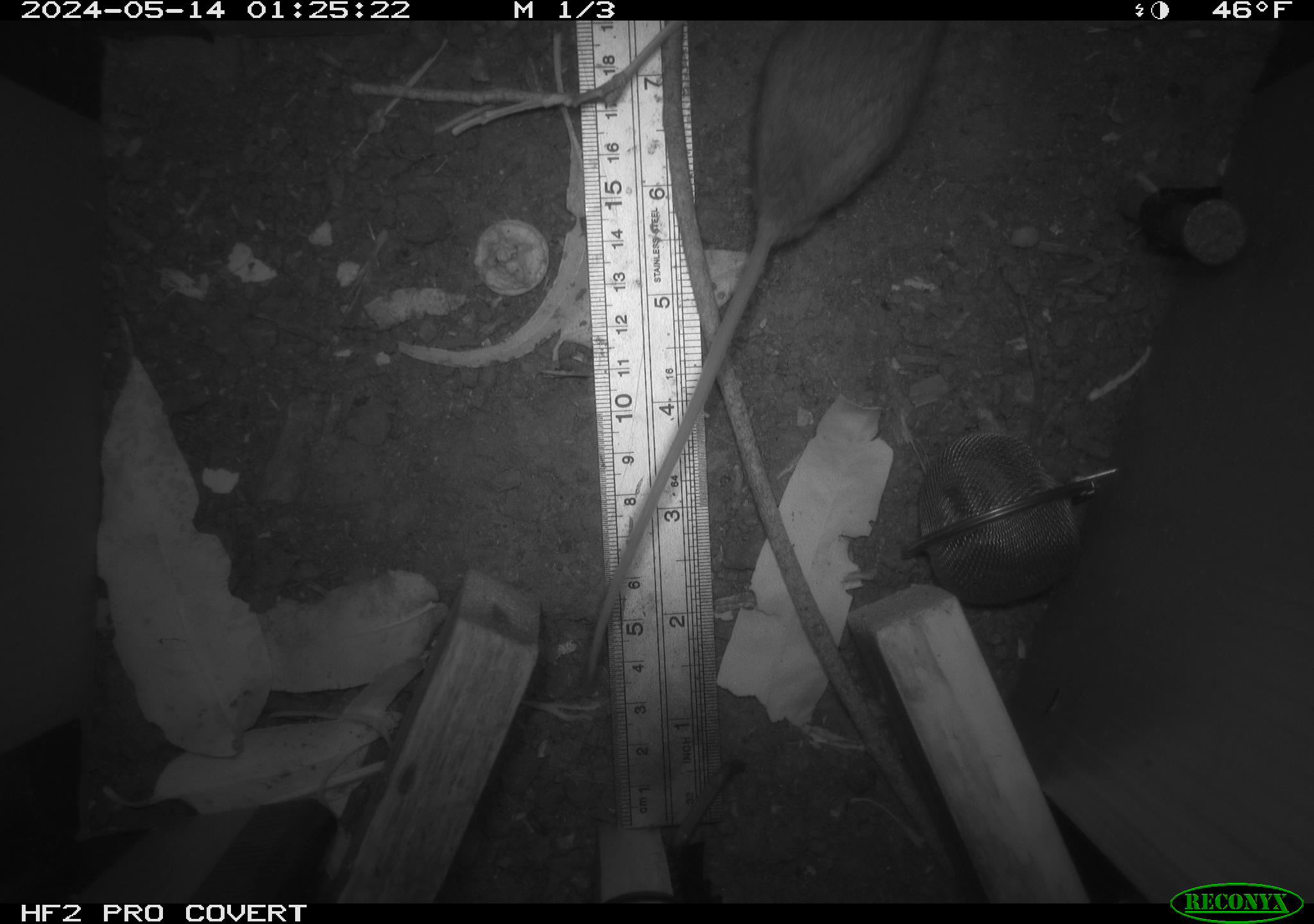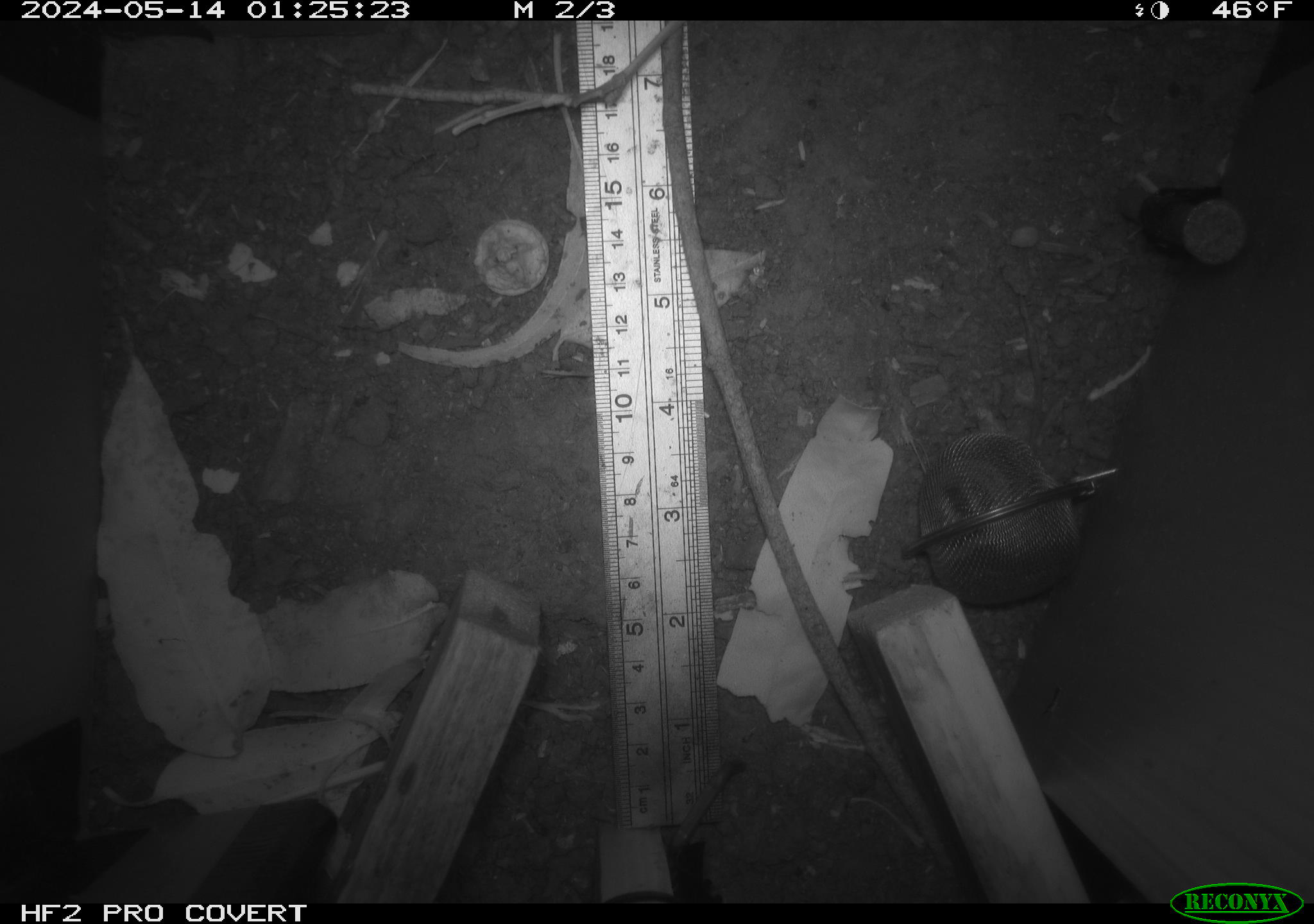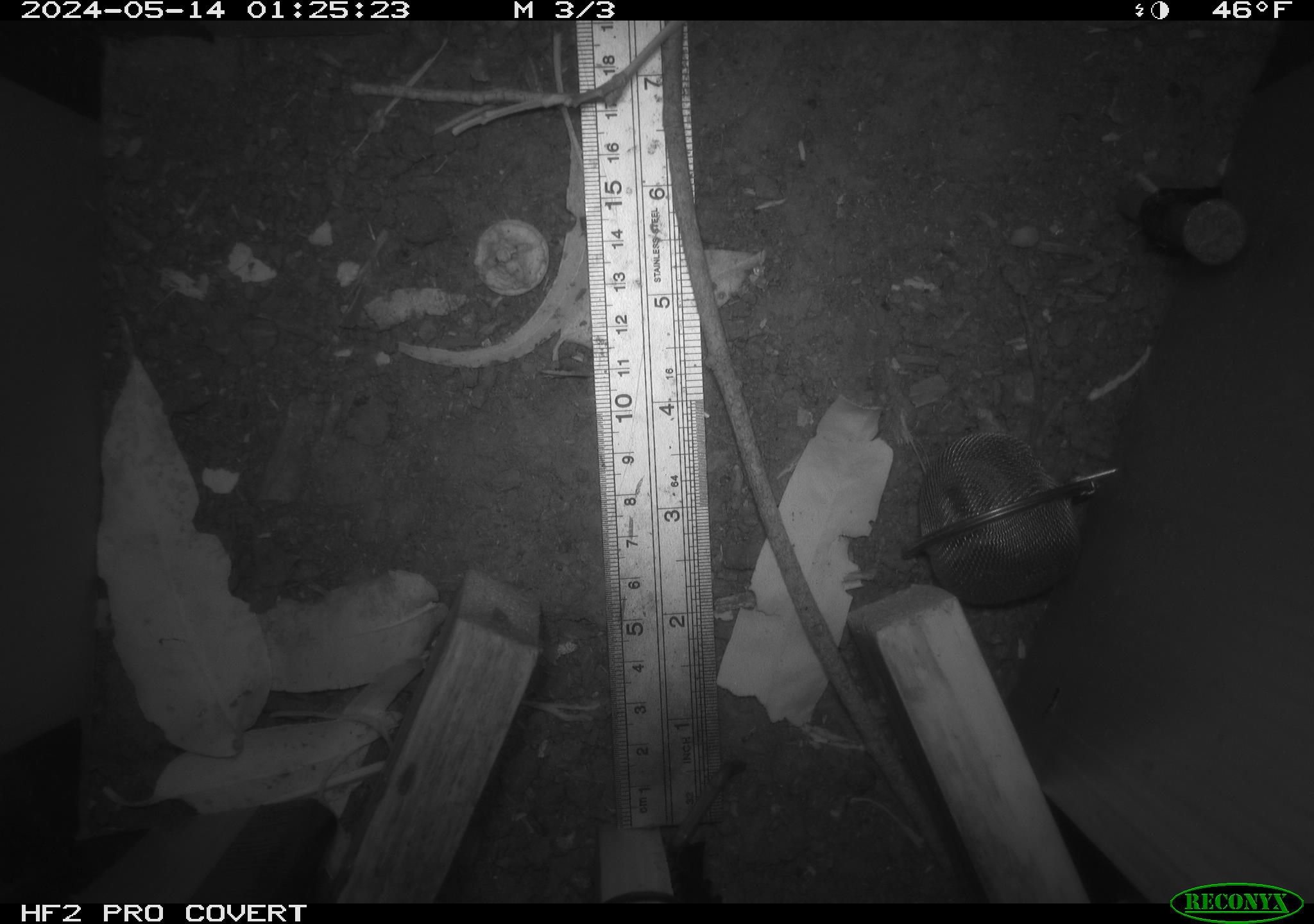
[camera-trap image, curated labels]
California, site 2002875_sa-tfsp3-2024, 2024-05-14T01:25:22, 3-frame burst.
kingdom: Animalia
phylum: Chordata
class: Mammalia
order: Rodentia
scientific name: Rodentia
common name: mouse species